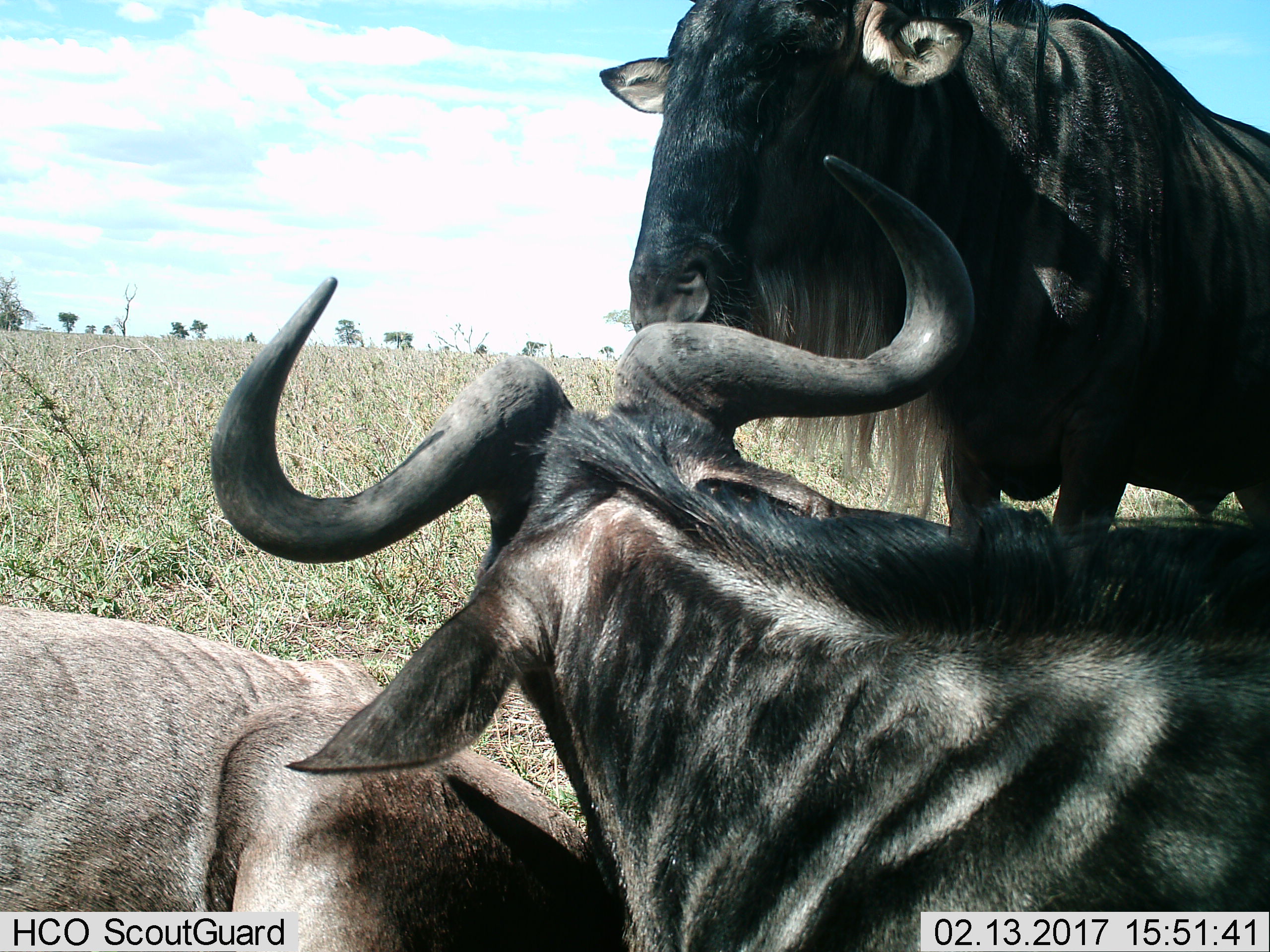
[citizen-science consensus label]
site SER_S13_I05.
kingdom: Animalia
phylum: Chordata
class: Mammalia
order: Artiodactyla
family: Bovidae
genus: Connochaetes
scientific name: Connochaetes taurinus taurinus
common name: blue wildebeest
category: wildebeestblue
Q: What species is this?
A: Wildebeestblue (blue wildebeest) (Connochaetes taurinus taurinus).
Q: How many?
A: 3.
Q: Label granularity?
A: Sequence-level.